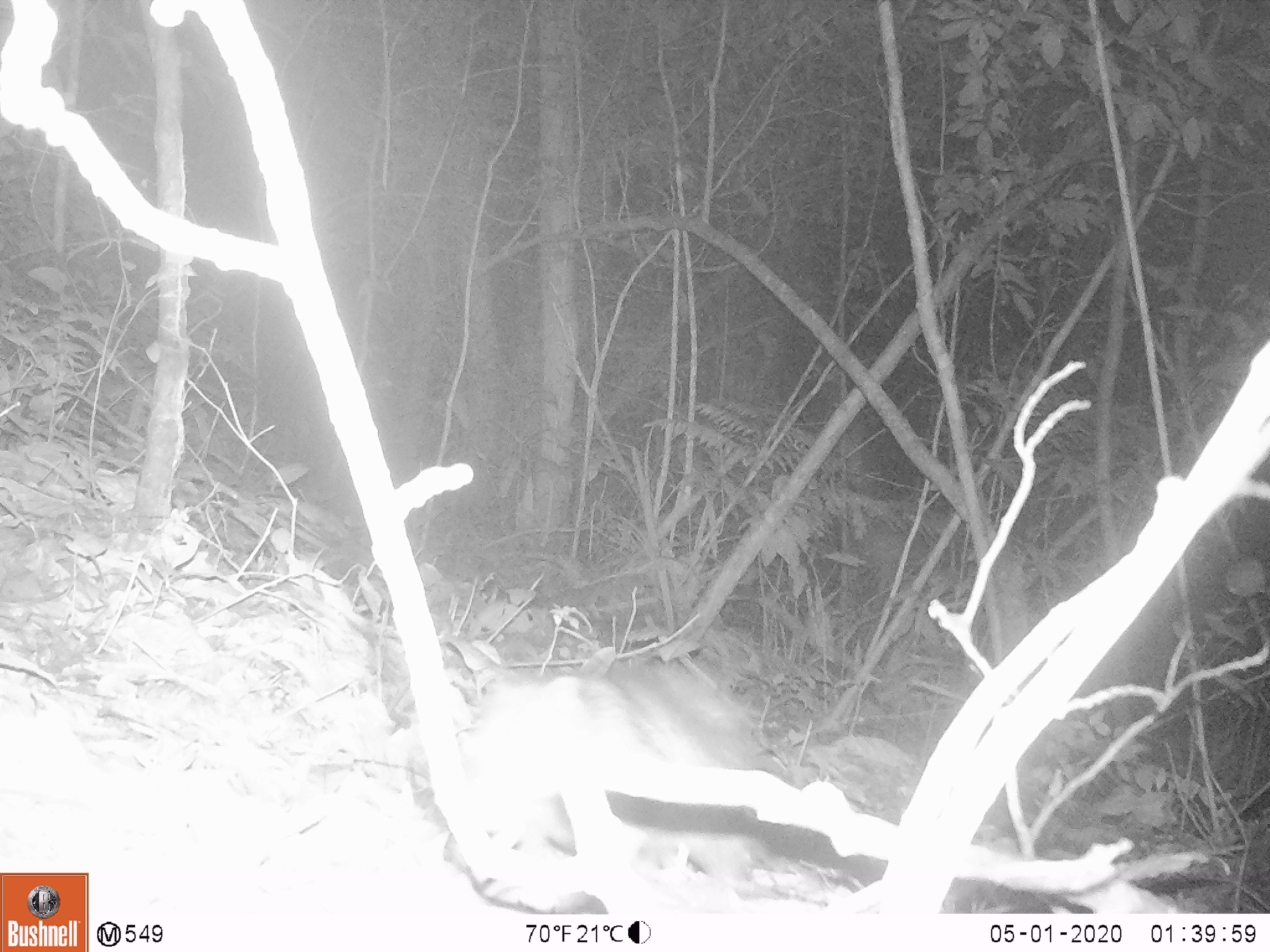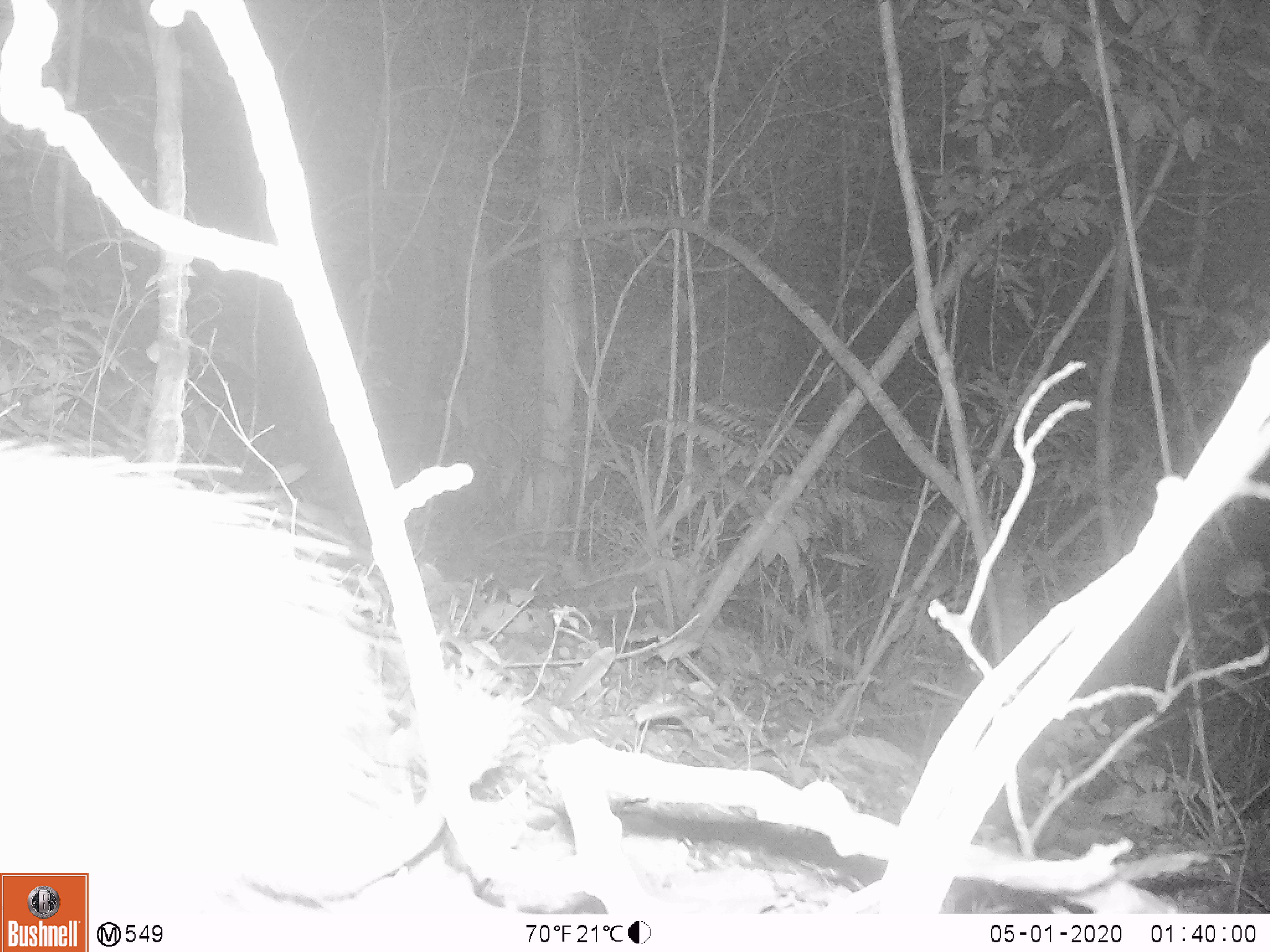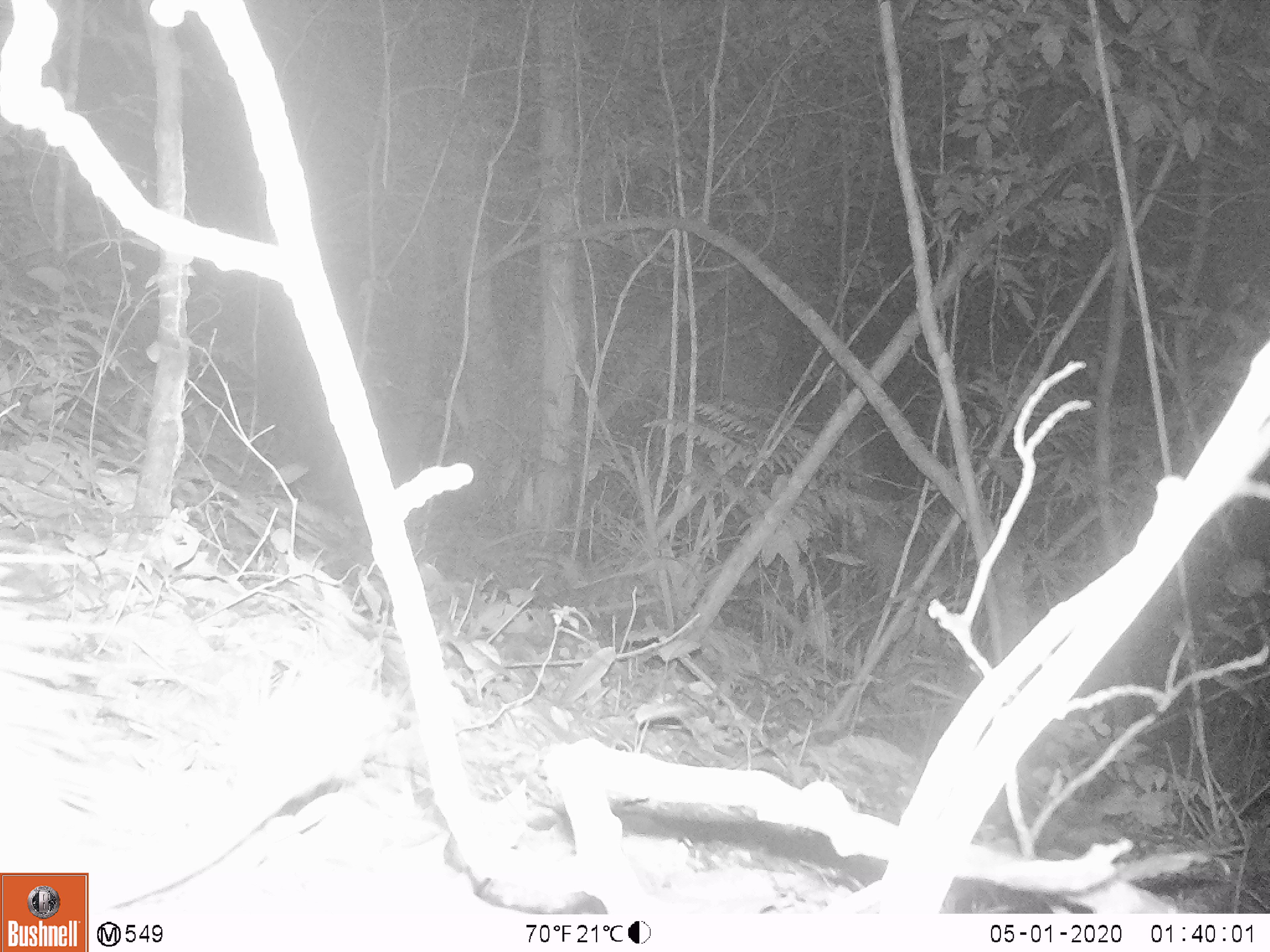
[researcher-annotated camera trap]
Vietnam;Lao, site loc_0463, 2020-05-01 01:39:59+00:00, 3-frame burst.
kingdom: Animalia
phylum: Chordata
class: Mammalia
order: Rodentia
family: Hystricidae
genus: Atherurus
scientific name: Atherurus macrourus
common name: asiatic brush-tailed porcupine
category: asiatic brush tailed porcupine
Asiatic brush tailed porcupine (asiatic brush-tailed porcupine) (Atherurus macrourus). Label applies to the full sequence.